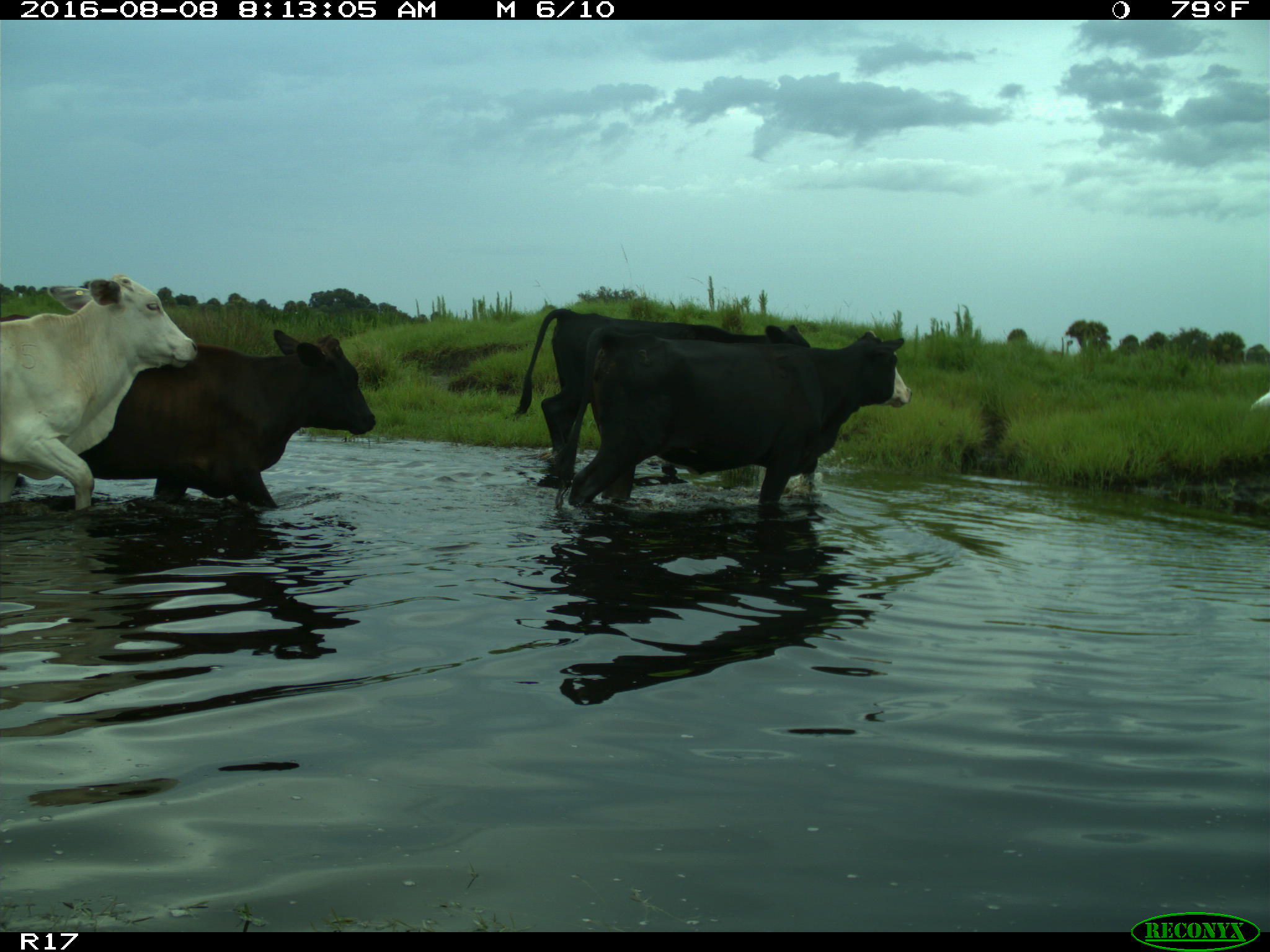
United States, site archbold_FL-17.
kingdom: Animalia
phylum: Chordata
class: Mammalia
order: Artiodactyla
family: Bovidae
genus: Bos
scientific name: Bos taurus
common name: domestic cow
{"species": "Bos taurus (domestic cow)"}